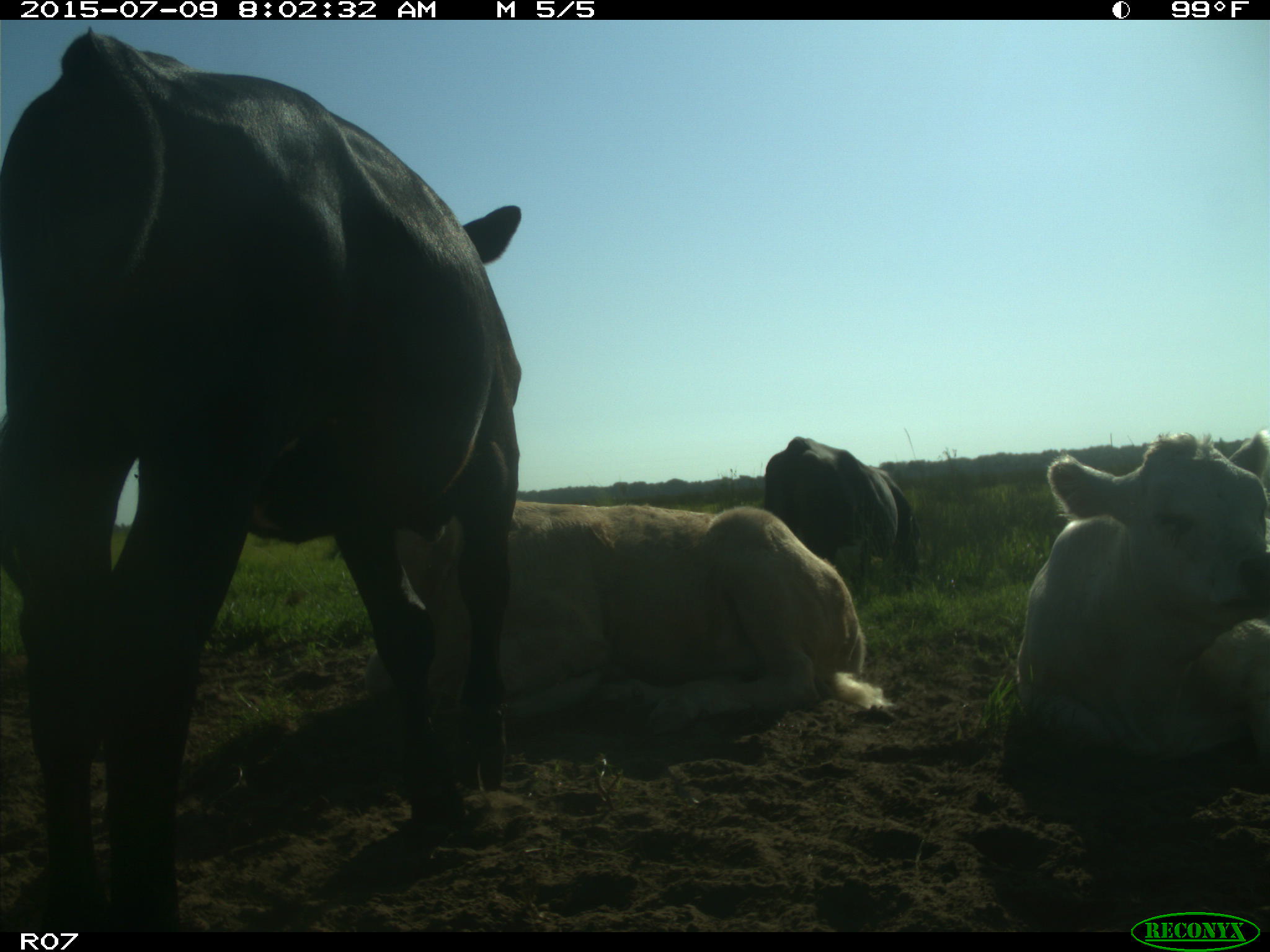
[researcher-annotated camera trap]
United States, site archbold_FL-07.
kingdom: Animalia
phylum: Chordata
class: Mammalia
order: Artiodactyla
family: Bovidae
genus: Bos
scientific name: Bos taurus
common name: domestic cow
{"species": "Bos taurus (domestic cow)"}